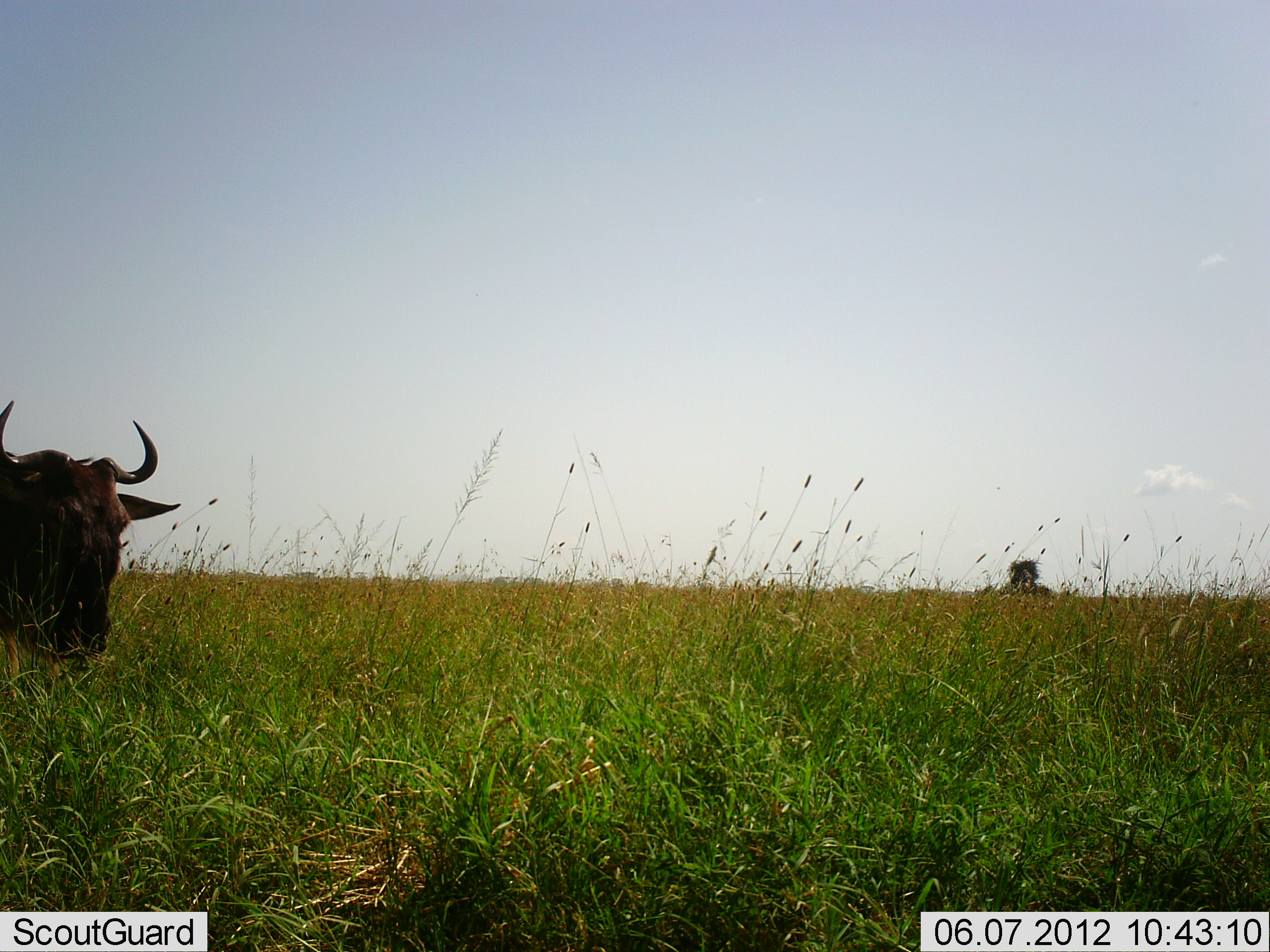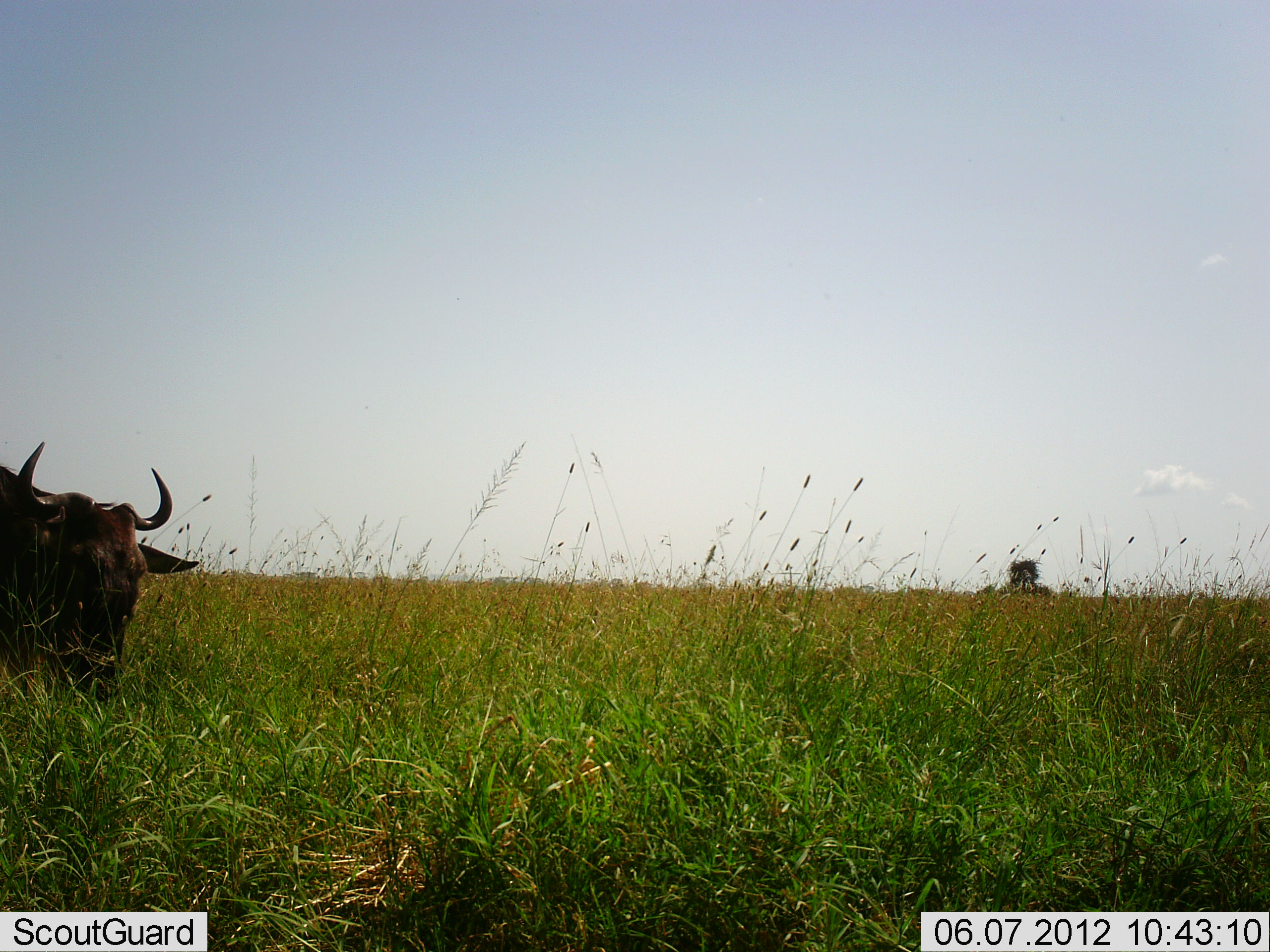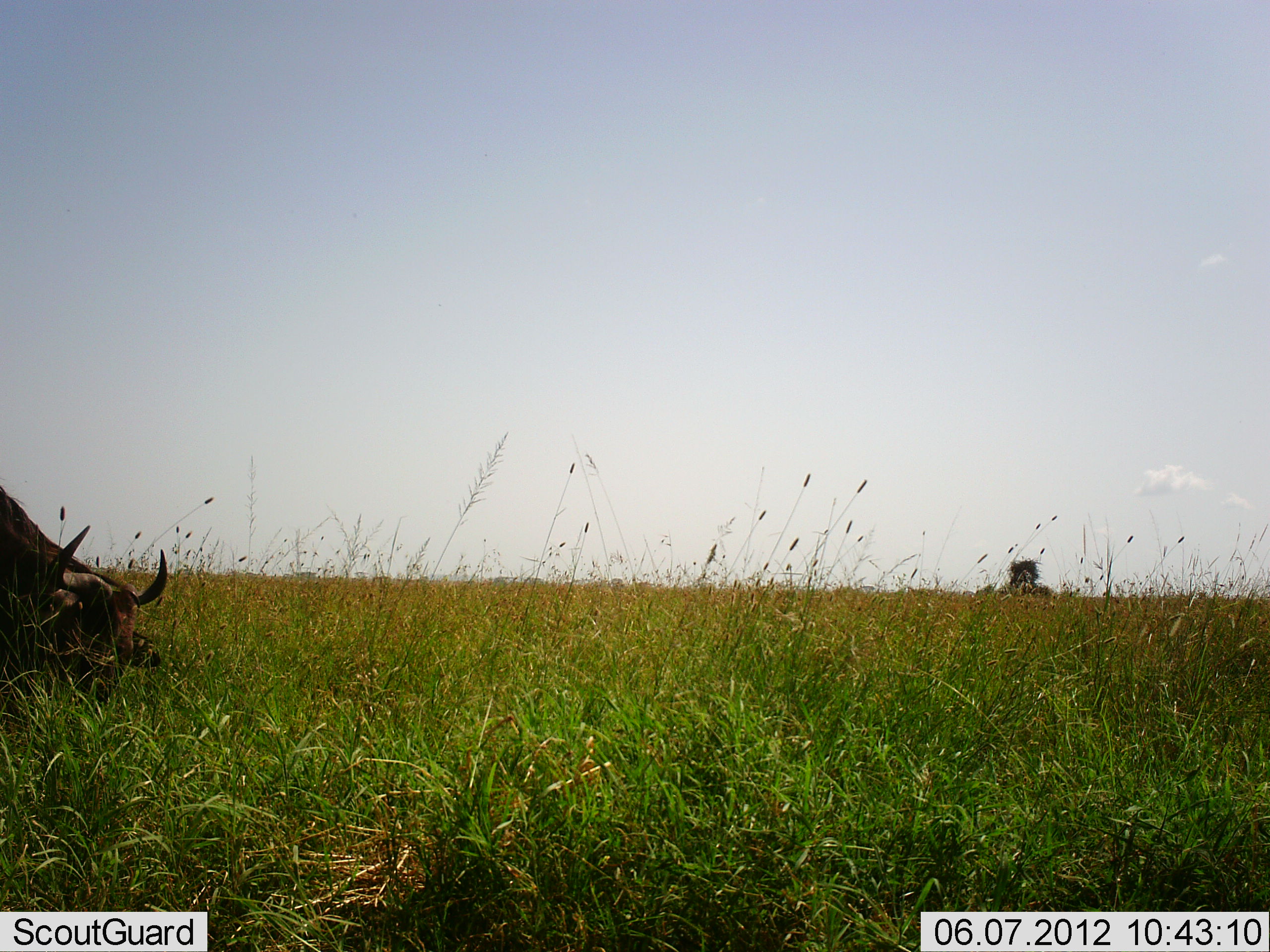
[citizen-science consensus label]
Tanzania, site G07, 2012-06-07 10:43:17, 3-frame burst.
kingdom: Animalia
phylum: Chordata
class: Mammalia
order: Artiodactyla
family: Bovidae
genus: Connochaetes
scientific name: Connochaetes taurinus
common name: blue wildebeest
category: wildebeest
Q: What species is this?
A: Wildebeest (blue wildebeest) (Connochaetes taurinus).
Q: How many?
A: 1.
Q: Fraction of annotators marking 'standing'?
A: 20%.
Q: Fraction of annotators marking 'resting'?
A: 0%.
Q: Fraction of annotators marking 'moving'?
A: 10%.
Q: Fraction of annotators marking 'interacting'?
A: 0%.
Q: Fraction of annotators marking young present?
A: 0%.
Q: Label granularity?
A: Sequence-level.